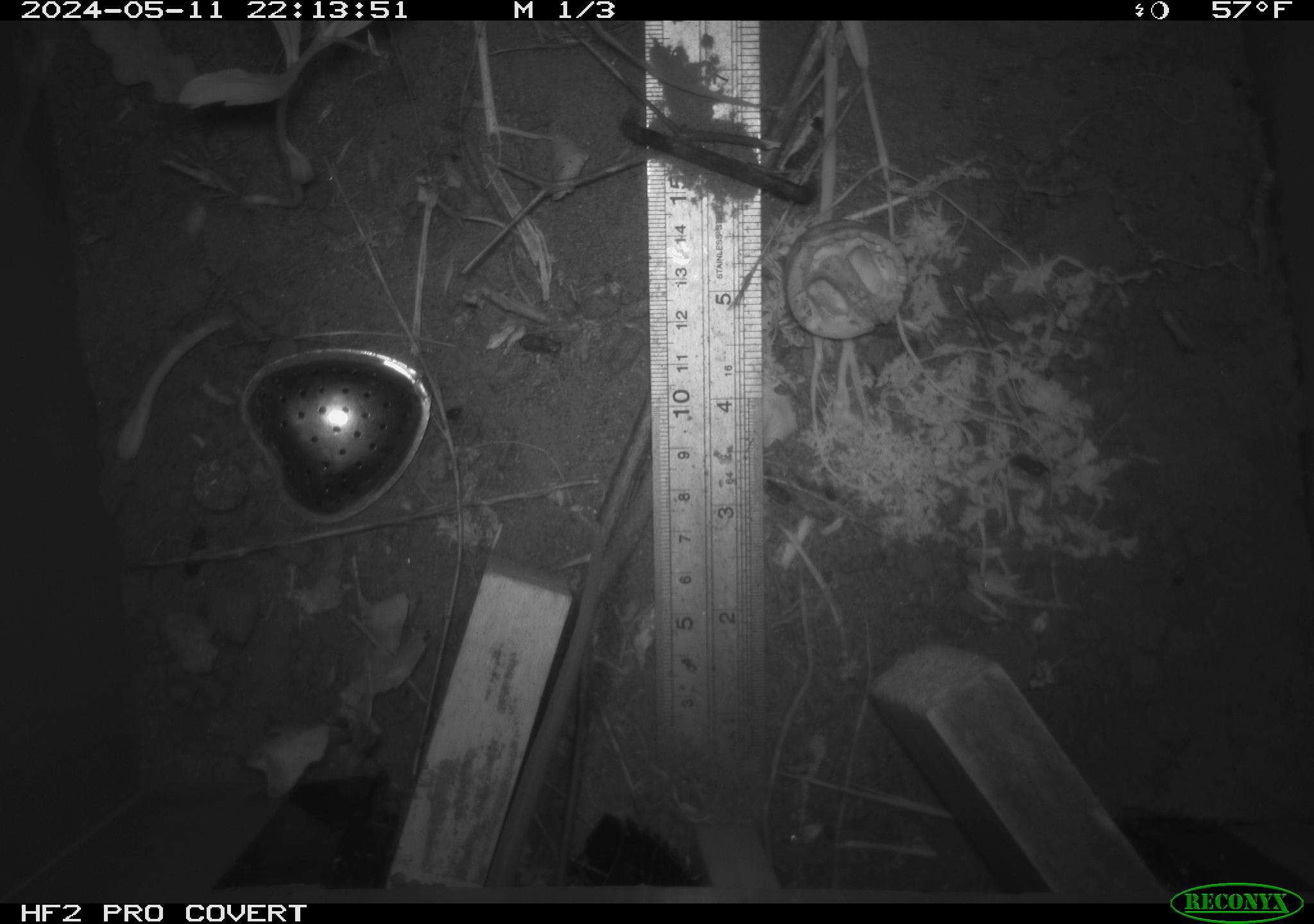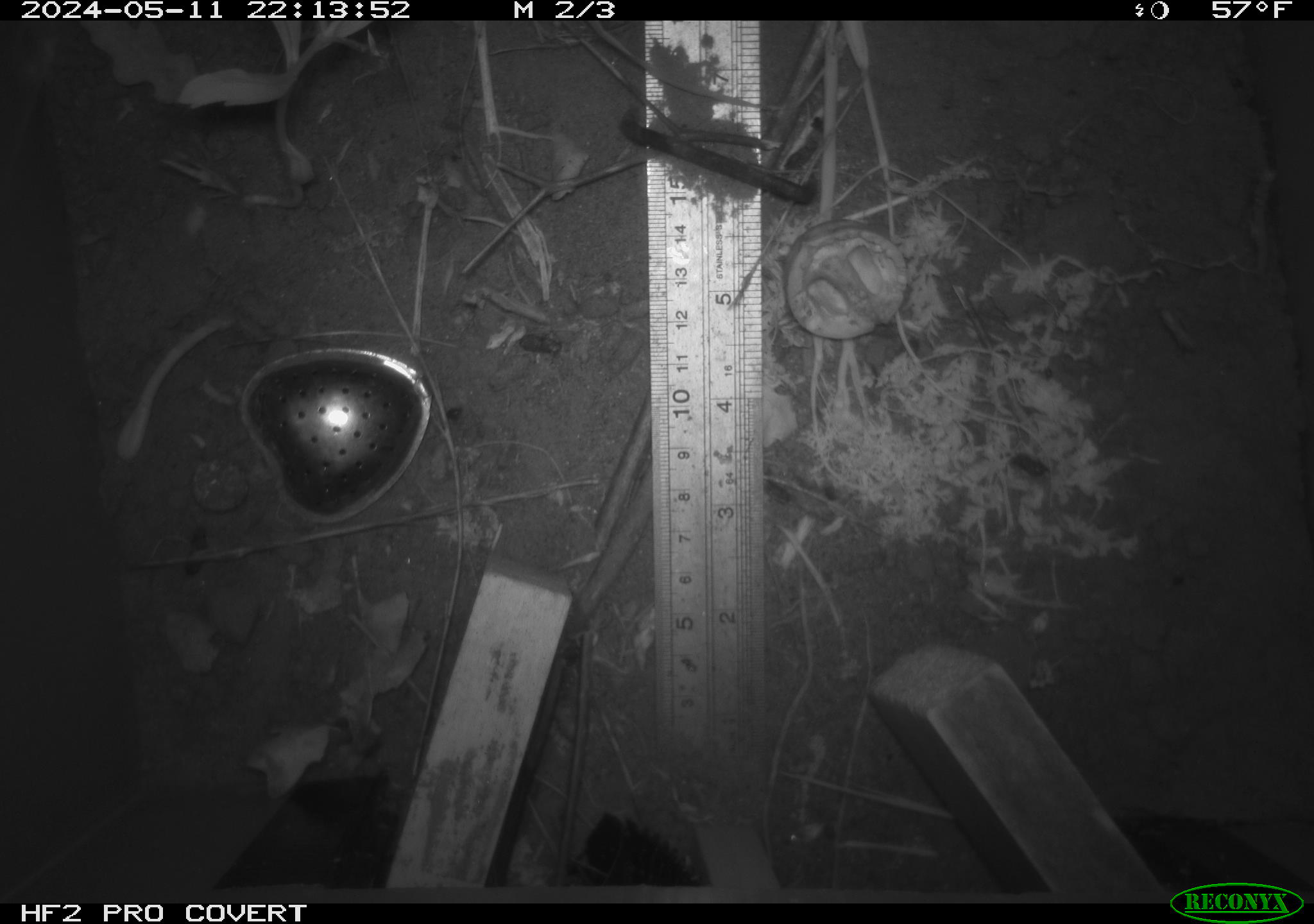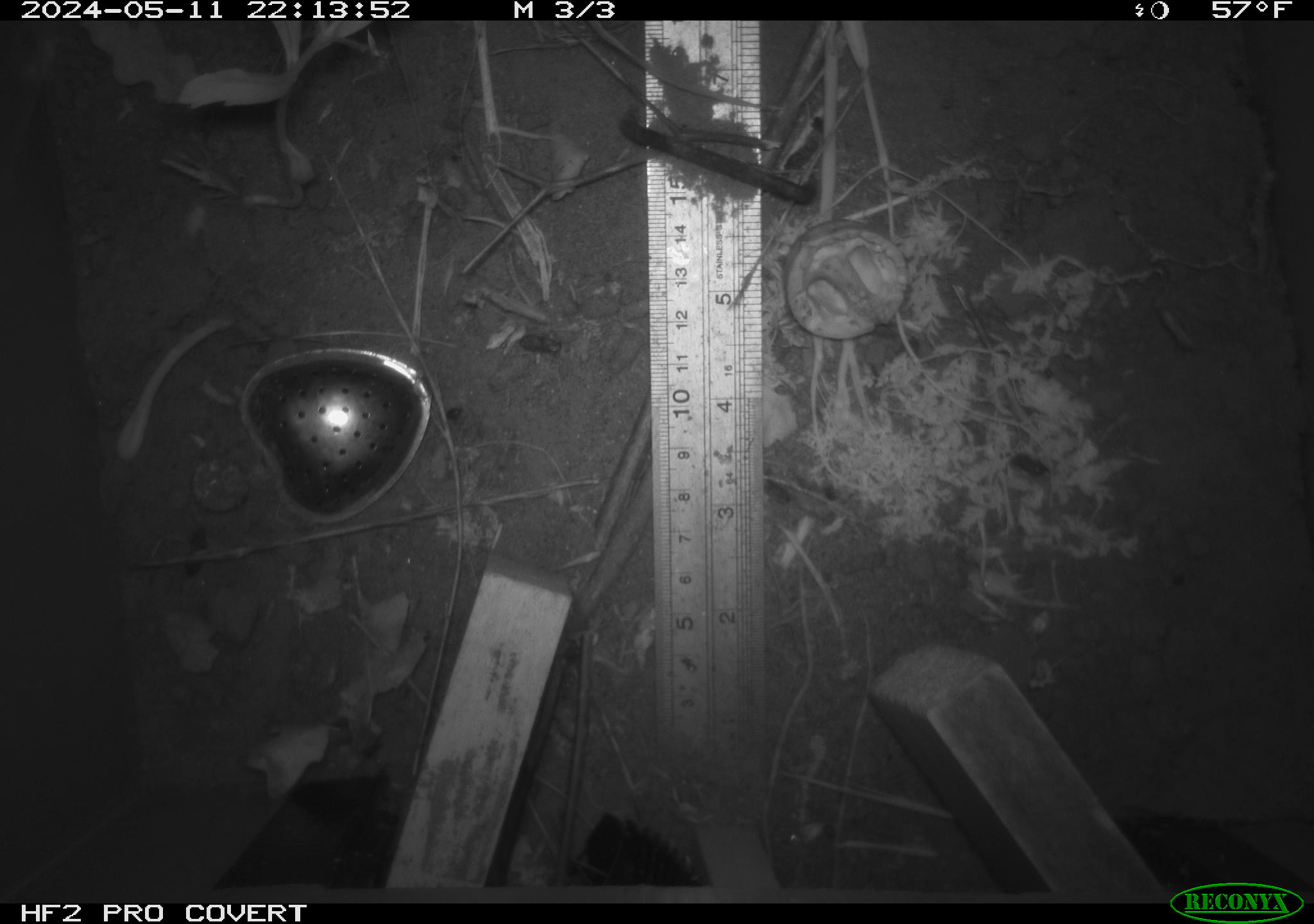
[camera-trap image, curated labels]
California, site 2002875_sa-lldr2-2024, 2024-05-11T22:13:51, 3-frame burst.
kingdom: Animalia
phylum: Chordata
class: Mammalia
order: Rodentia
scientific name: Rodentia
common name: rodent